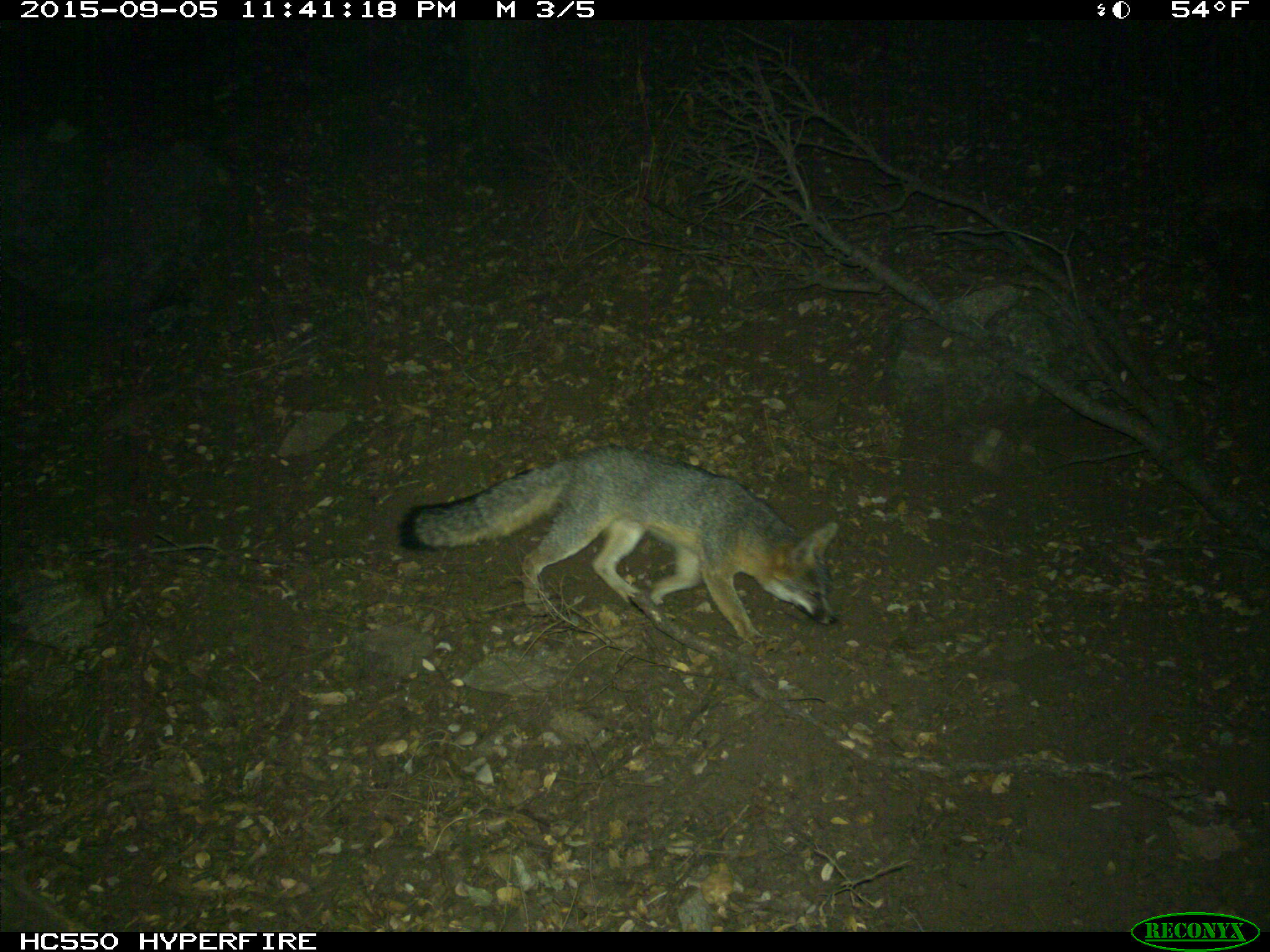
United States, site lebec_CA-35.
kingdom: Animalia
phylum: Chordata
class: Mammalia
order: Carnivora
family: Canidae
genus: Urocyon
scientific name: Urocyon cinereoargenteus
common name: gray fox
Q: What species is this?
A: Urocyon cinereoargenteus (gray fox).